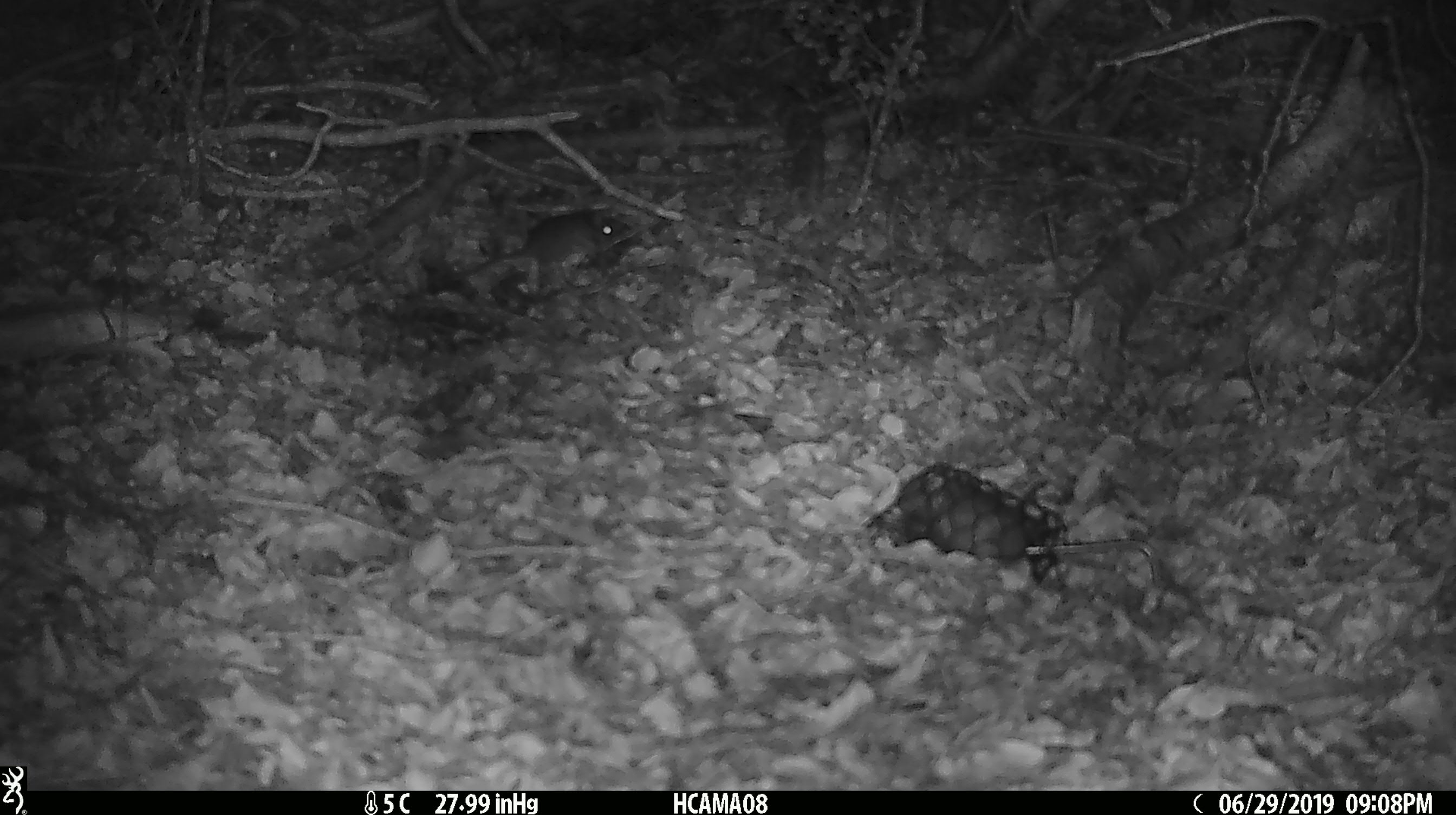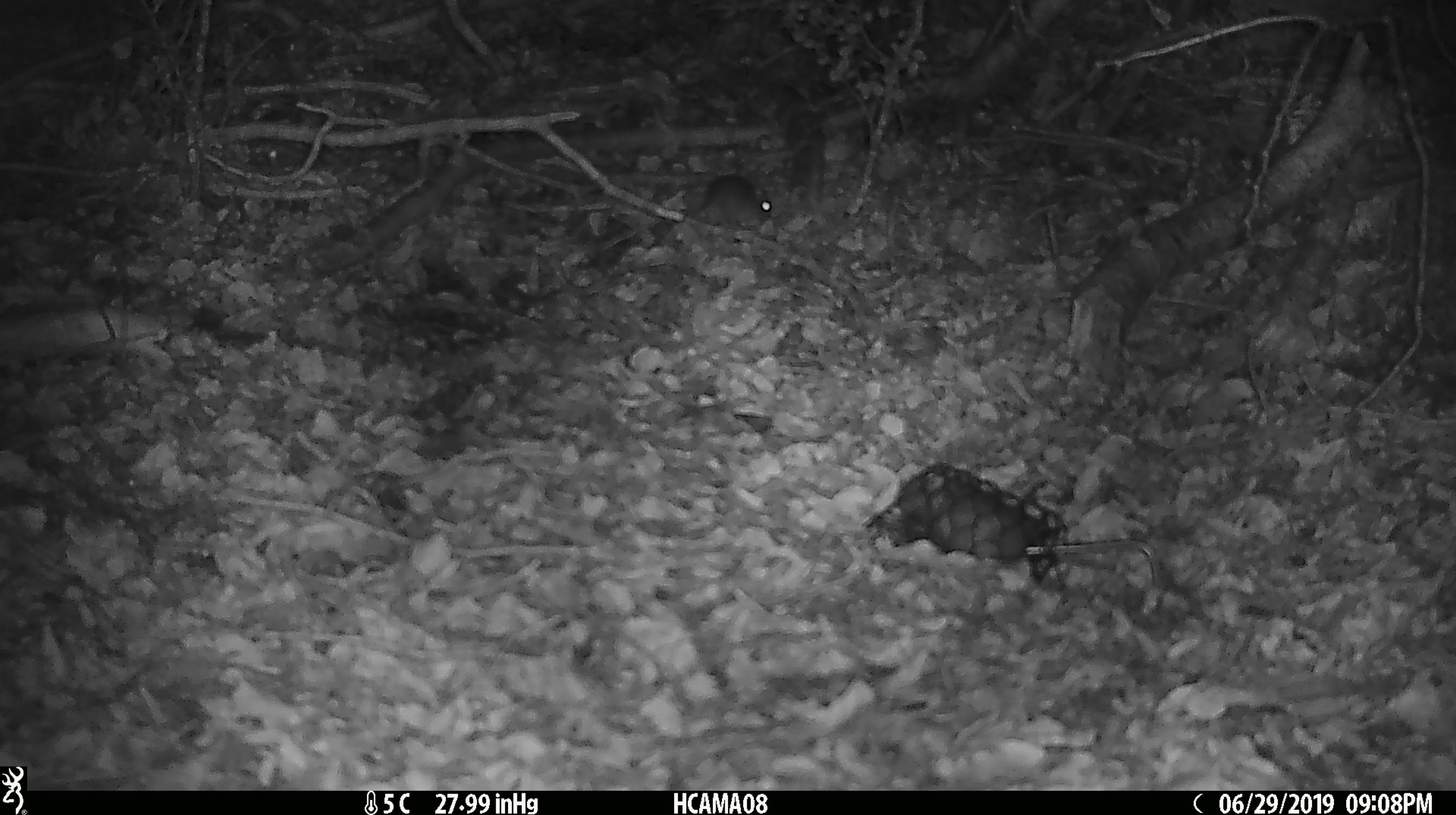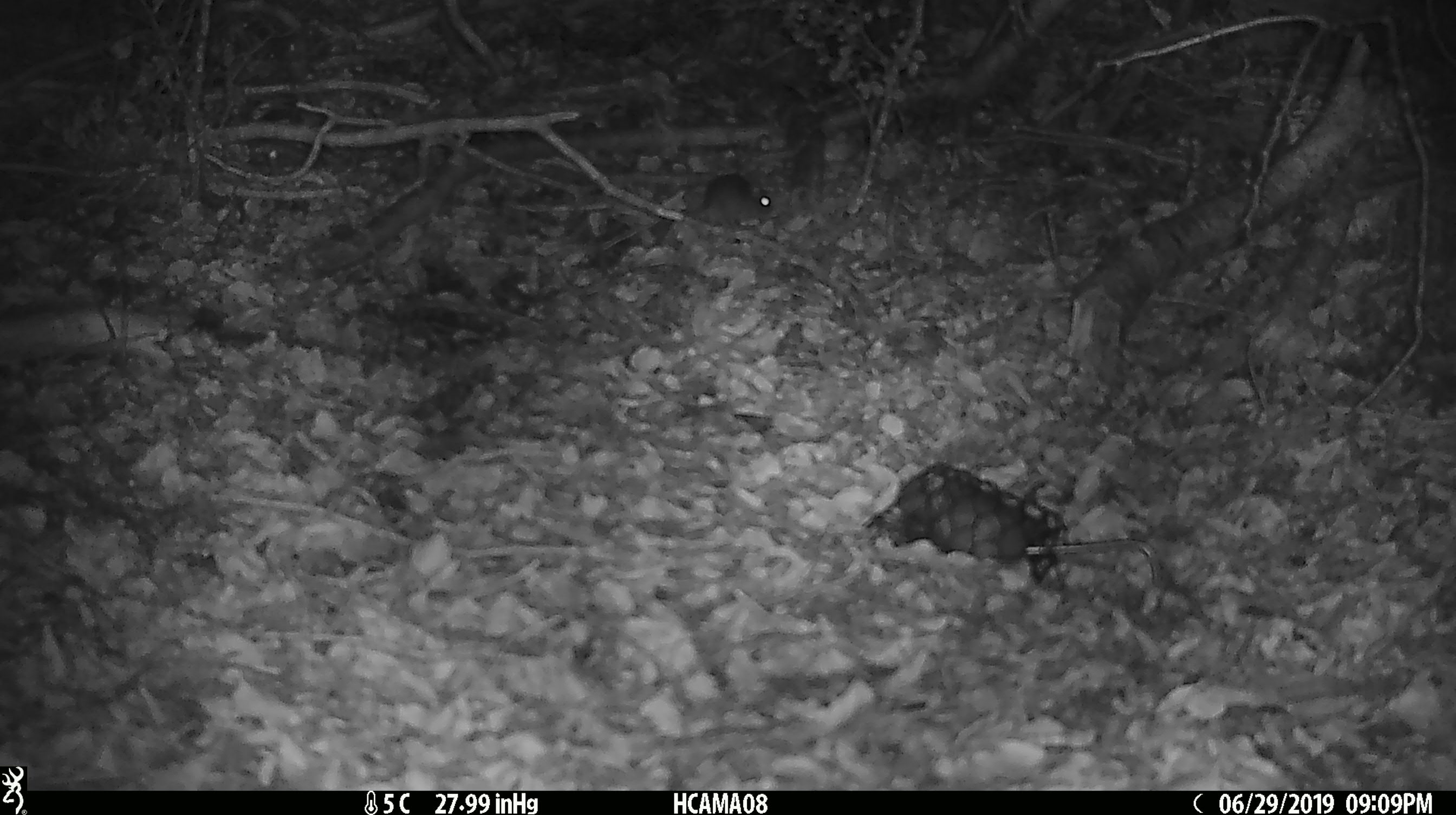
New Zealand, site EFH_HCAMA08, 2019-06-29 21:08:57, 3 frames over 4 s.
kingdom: Animalia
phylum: Chordata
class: Mammalia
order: Rodentia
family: Muridae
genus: Mus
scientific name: Mus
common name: mouse